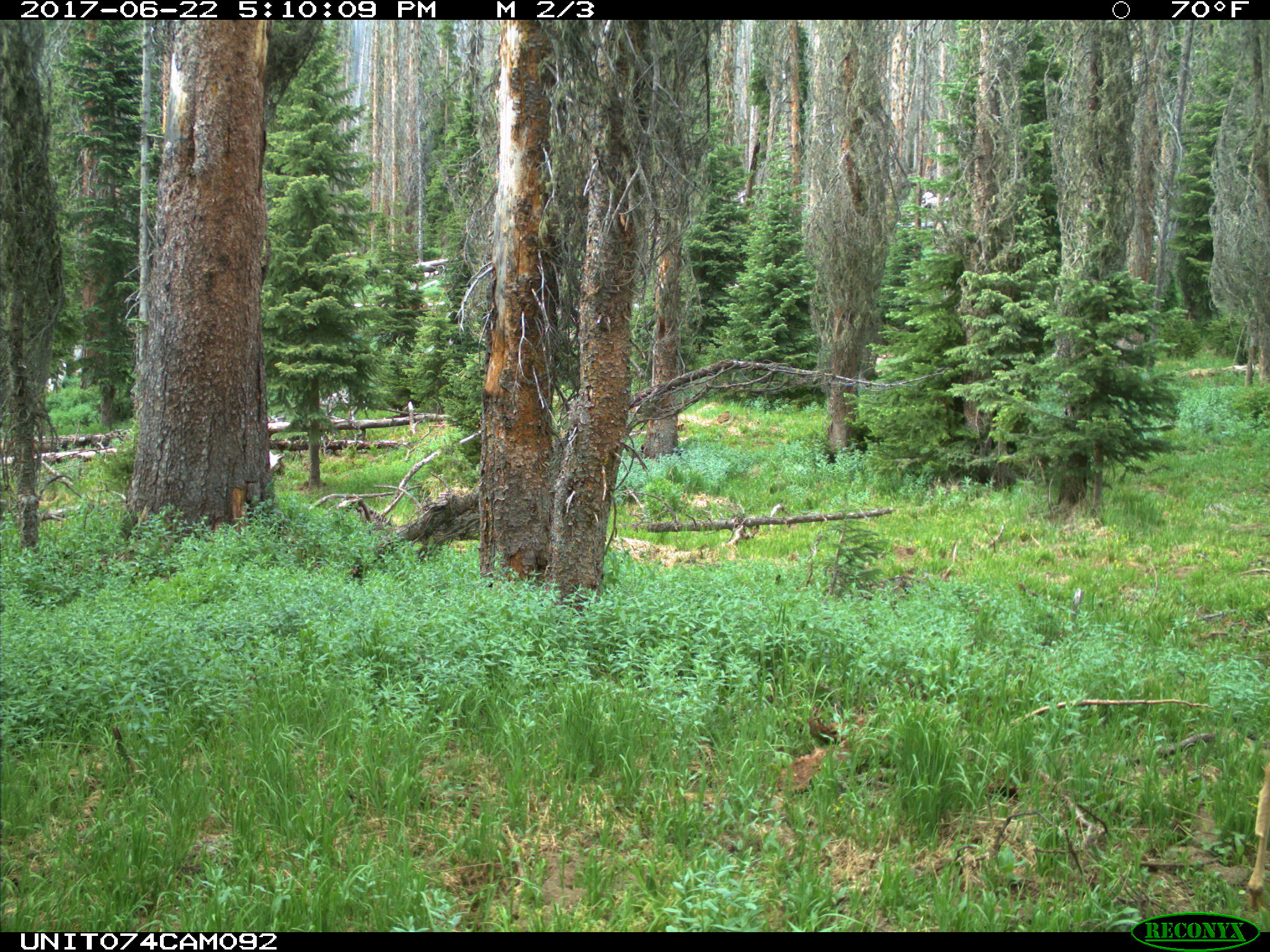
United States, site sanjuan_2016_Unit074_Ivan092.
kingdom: Animalia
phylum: Chordata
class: Mammalia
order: Artiodactyla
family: Cervidae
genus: Odocoileus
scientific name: Odocoileus hemionus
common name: mule deer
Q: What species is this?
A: Odocoileus hemionus (mule deer).